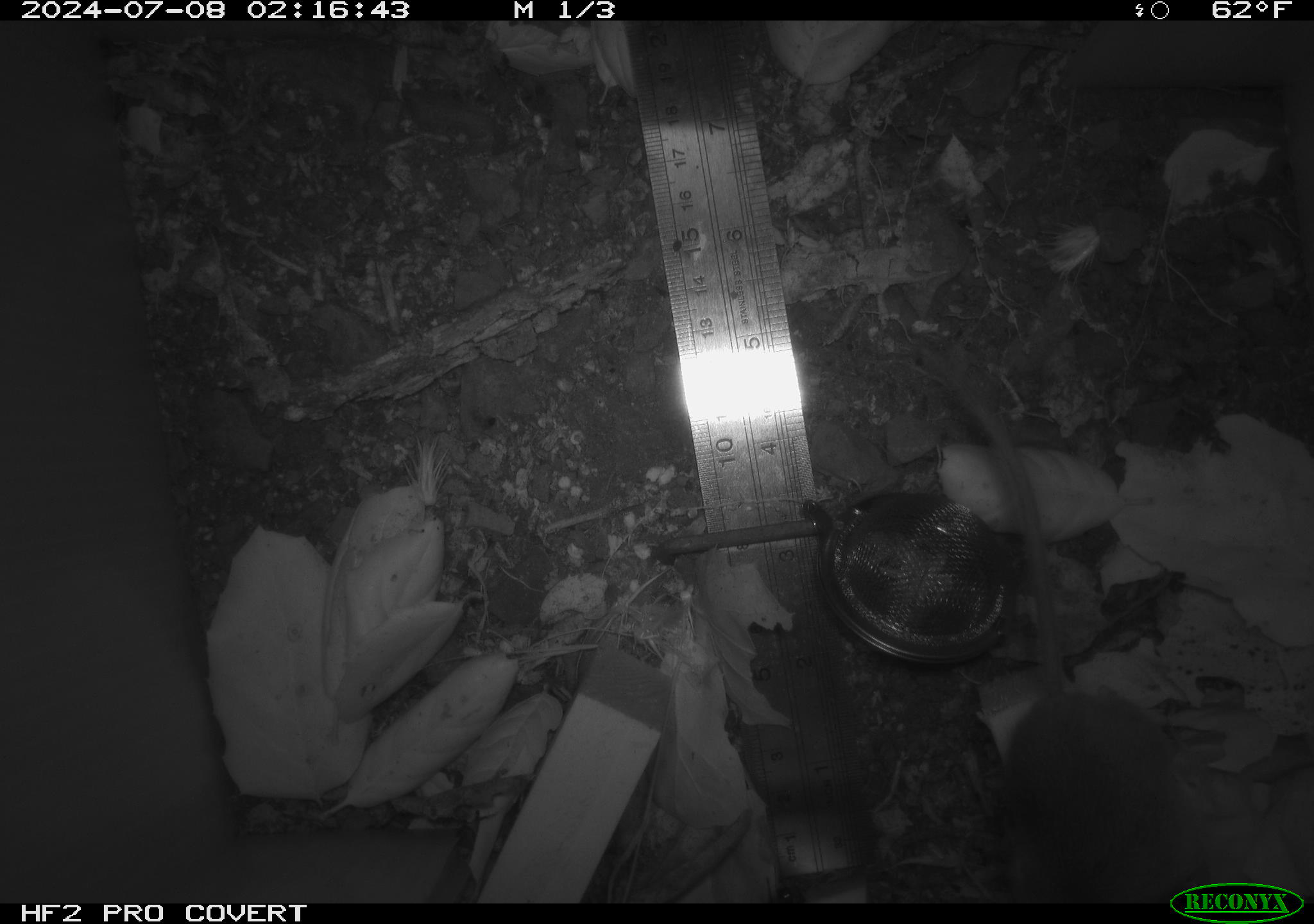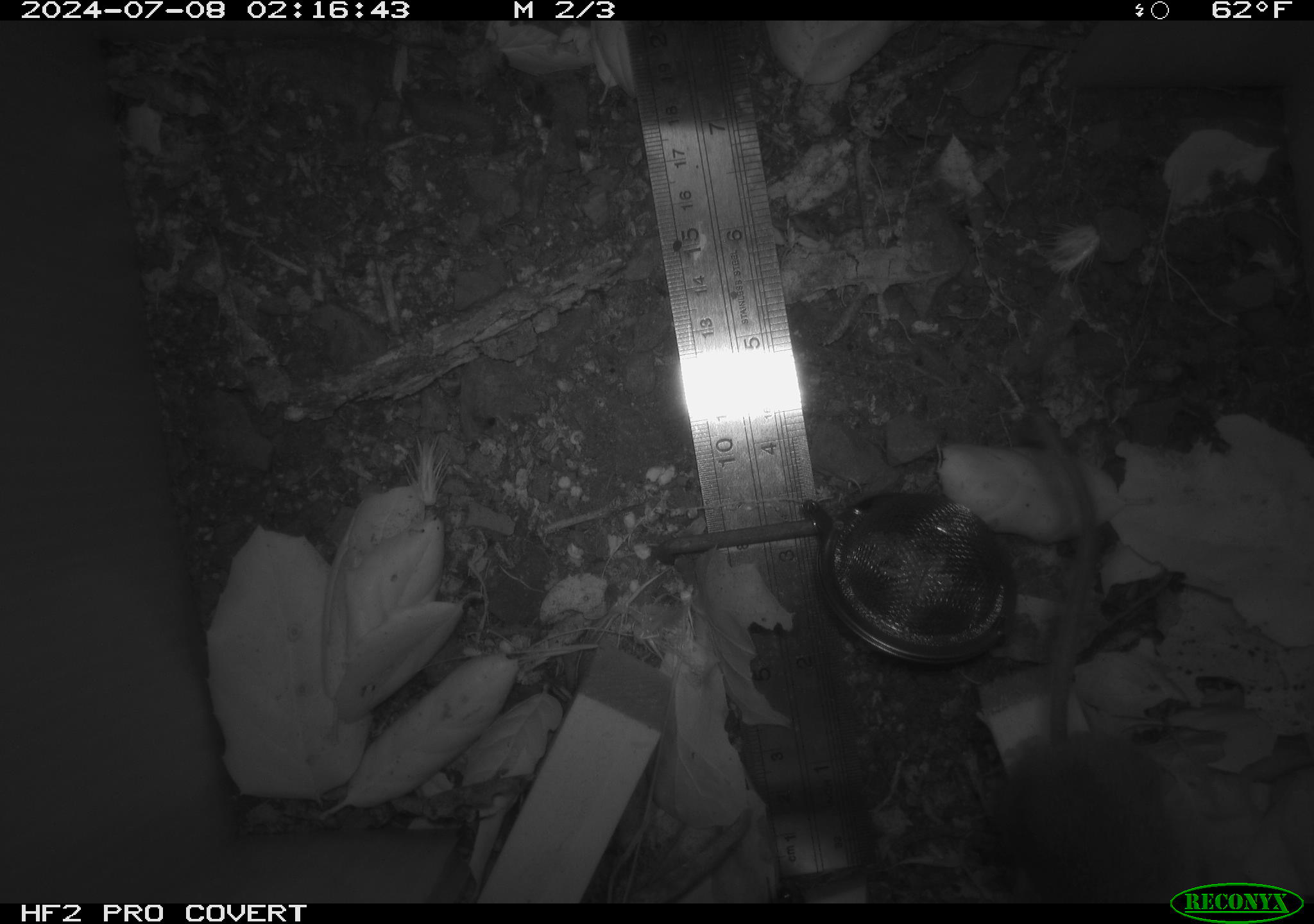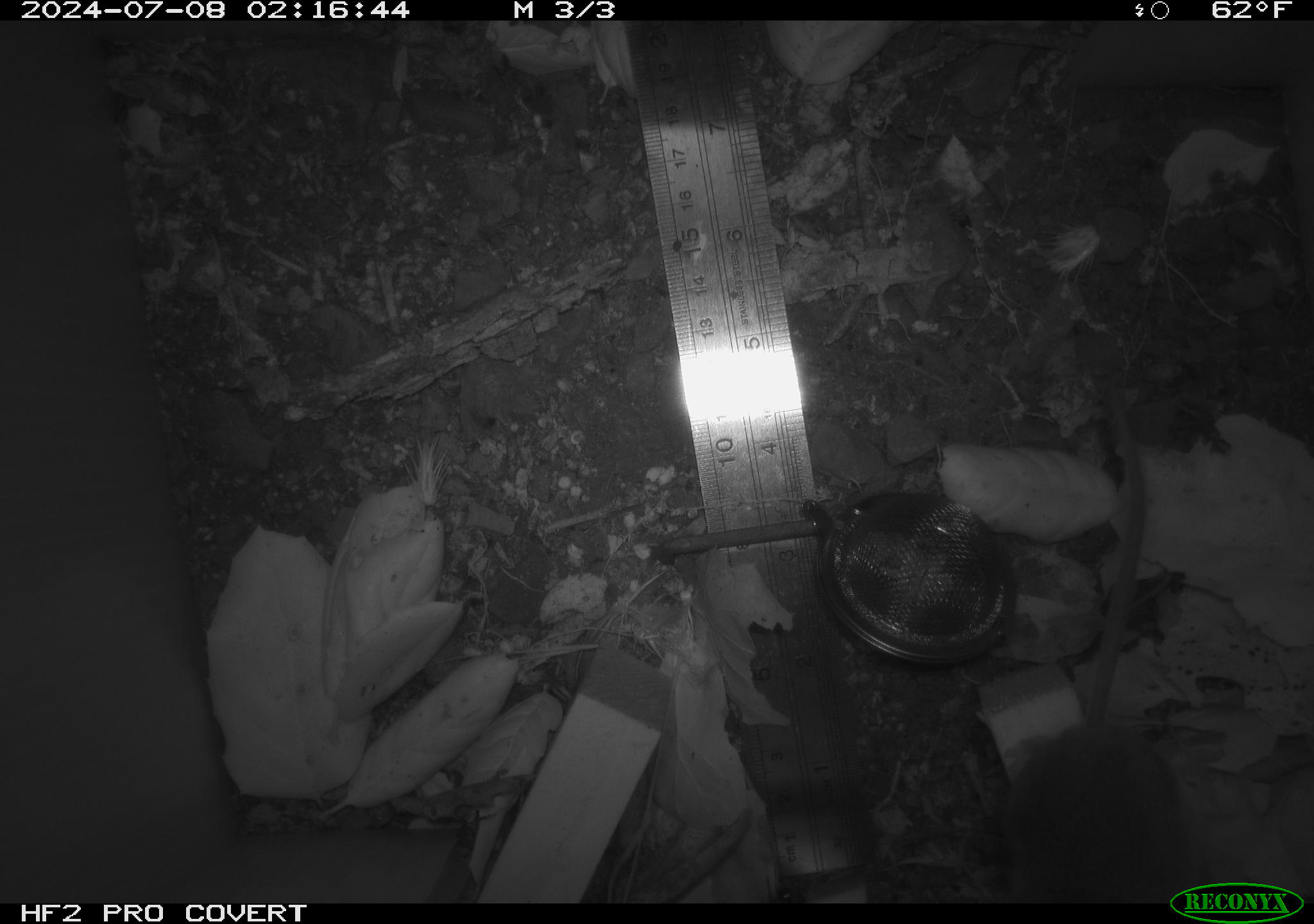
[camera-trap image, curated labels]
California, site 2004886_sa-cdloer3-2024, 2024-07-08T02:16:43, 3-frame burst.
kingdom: Animalia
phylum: Chordata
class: Mammalia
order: Rodentia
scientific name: Rodentia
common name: rodent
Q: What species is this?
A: Rodent (Rodentia).